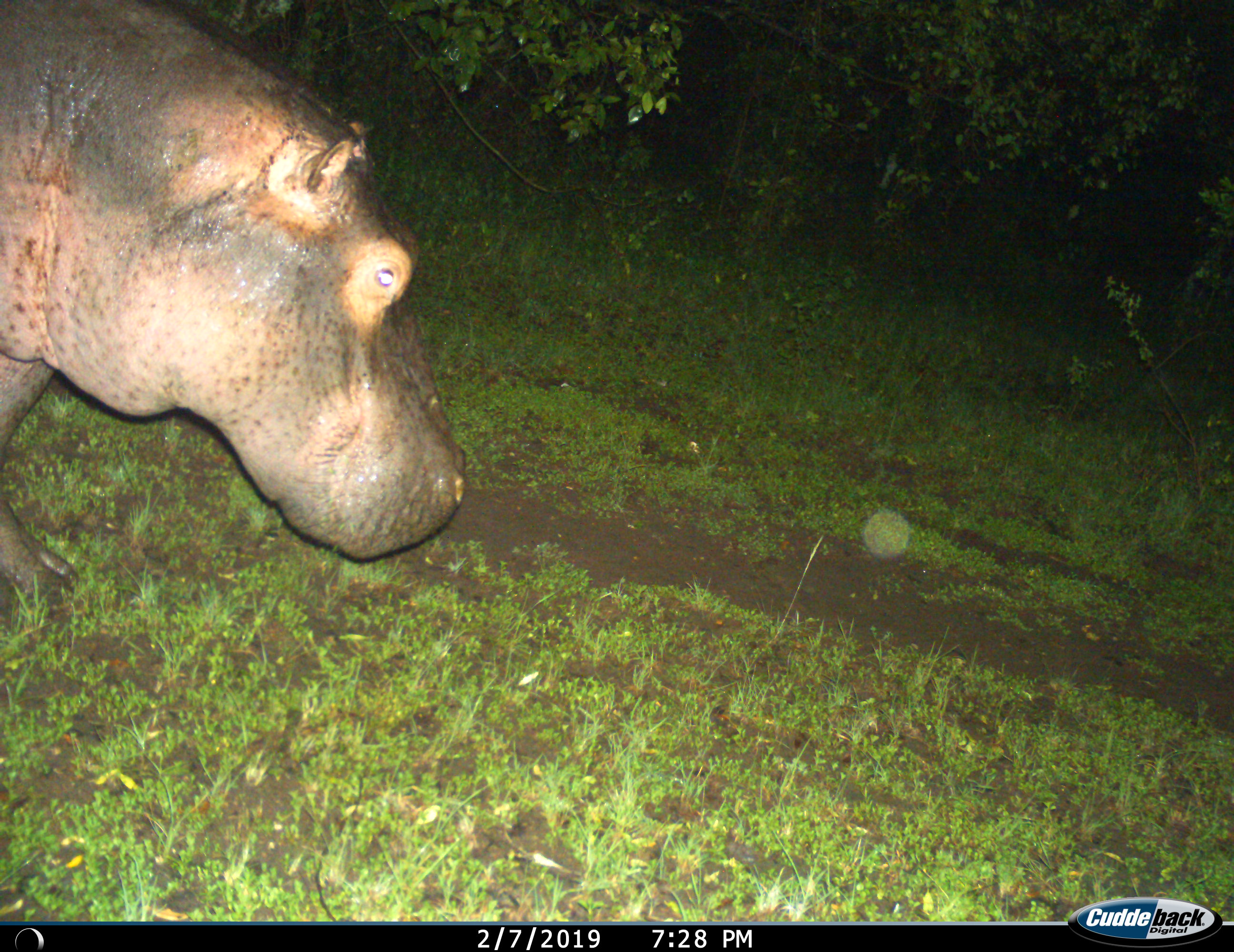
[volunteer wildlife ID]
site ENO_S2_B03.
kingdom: Animalia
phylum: Chordata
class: Mammalia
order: Artiodactyla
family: Hippopotamidae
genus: Hippopotamus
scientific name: Hippopotamus amphibius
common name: hippopotamus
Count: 1.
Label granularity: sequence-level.